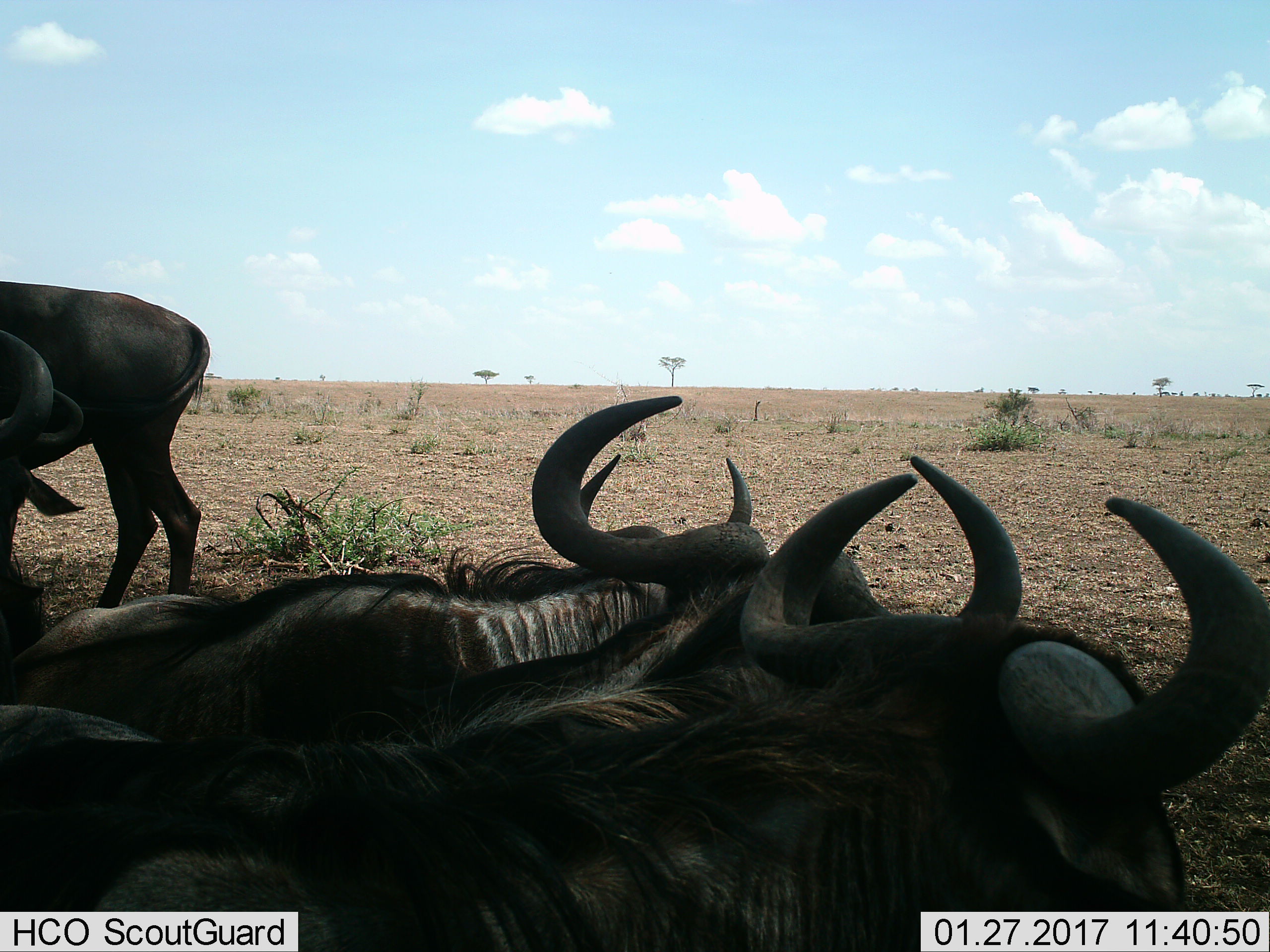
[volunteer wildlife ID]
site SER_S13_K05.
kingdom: Animalia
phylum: Chordata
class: Mammalia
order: Artiodactyla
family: Bovidae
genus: Connochaetes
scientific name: Connochaetes taurinus taurinus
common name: blue wildebeest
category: wildebeestblue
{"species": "wildebeestblue (blue wildebeest) (Connochaetes taurinus taurinus)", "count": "5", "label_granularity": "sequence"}